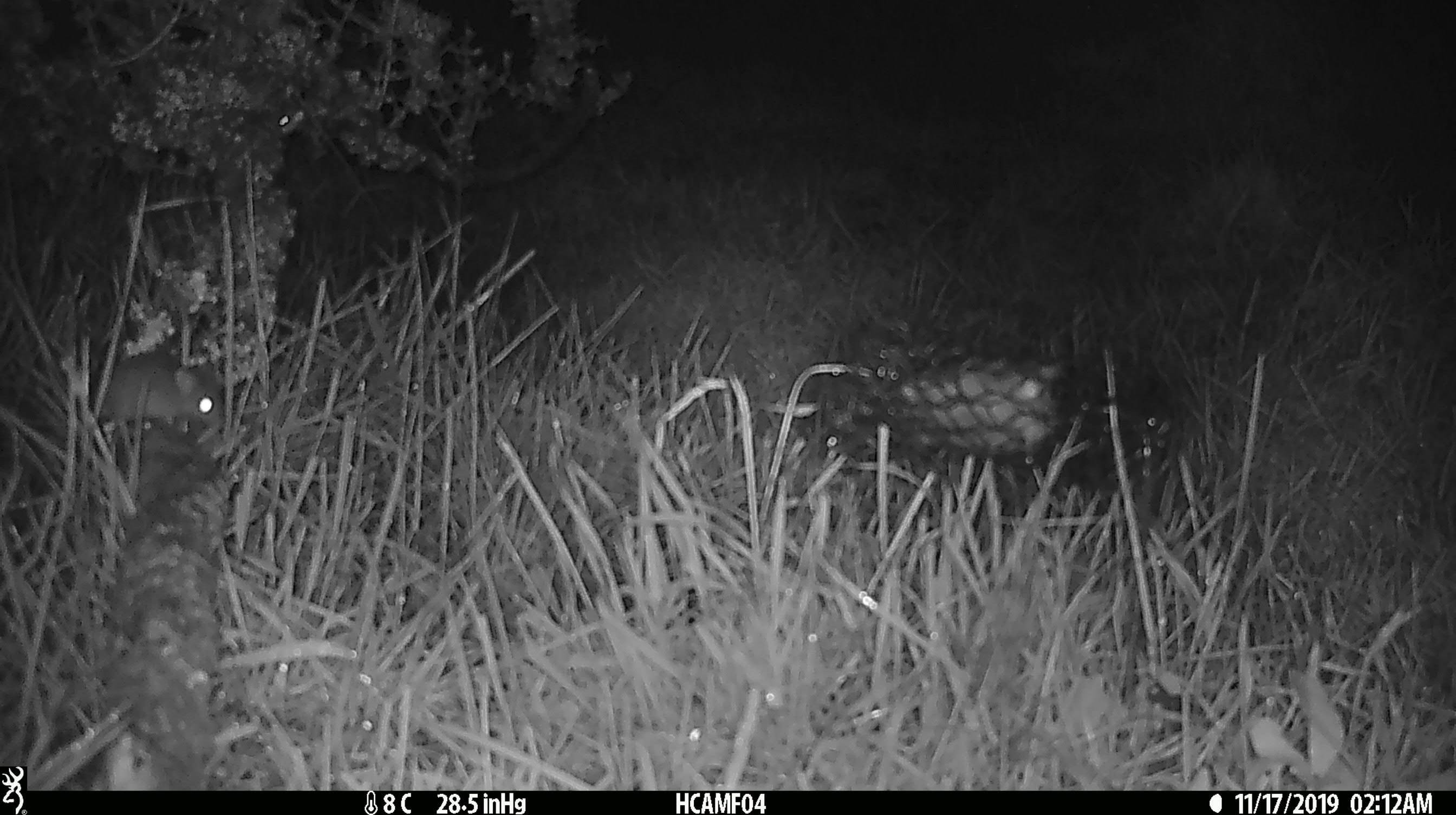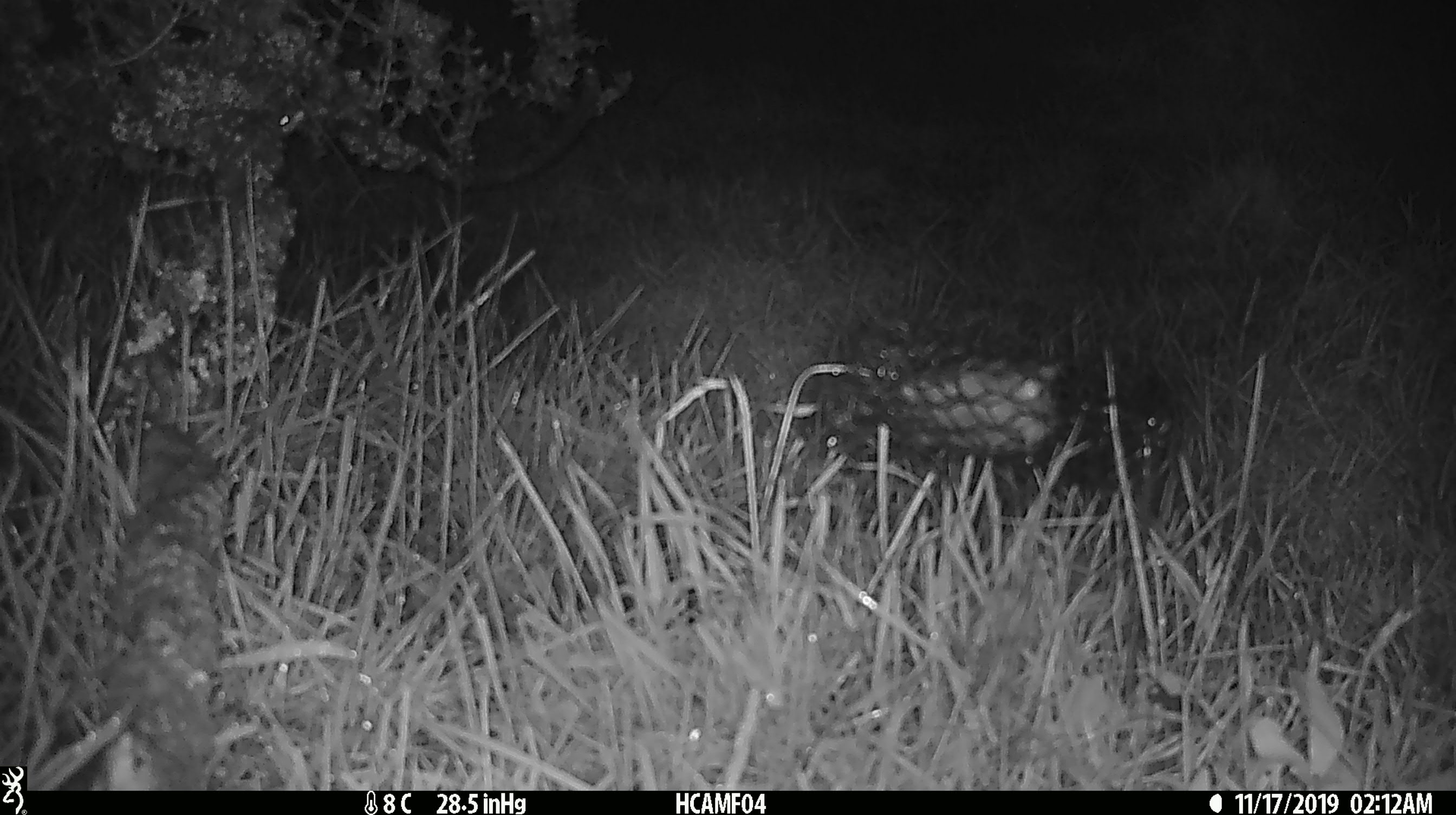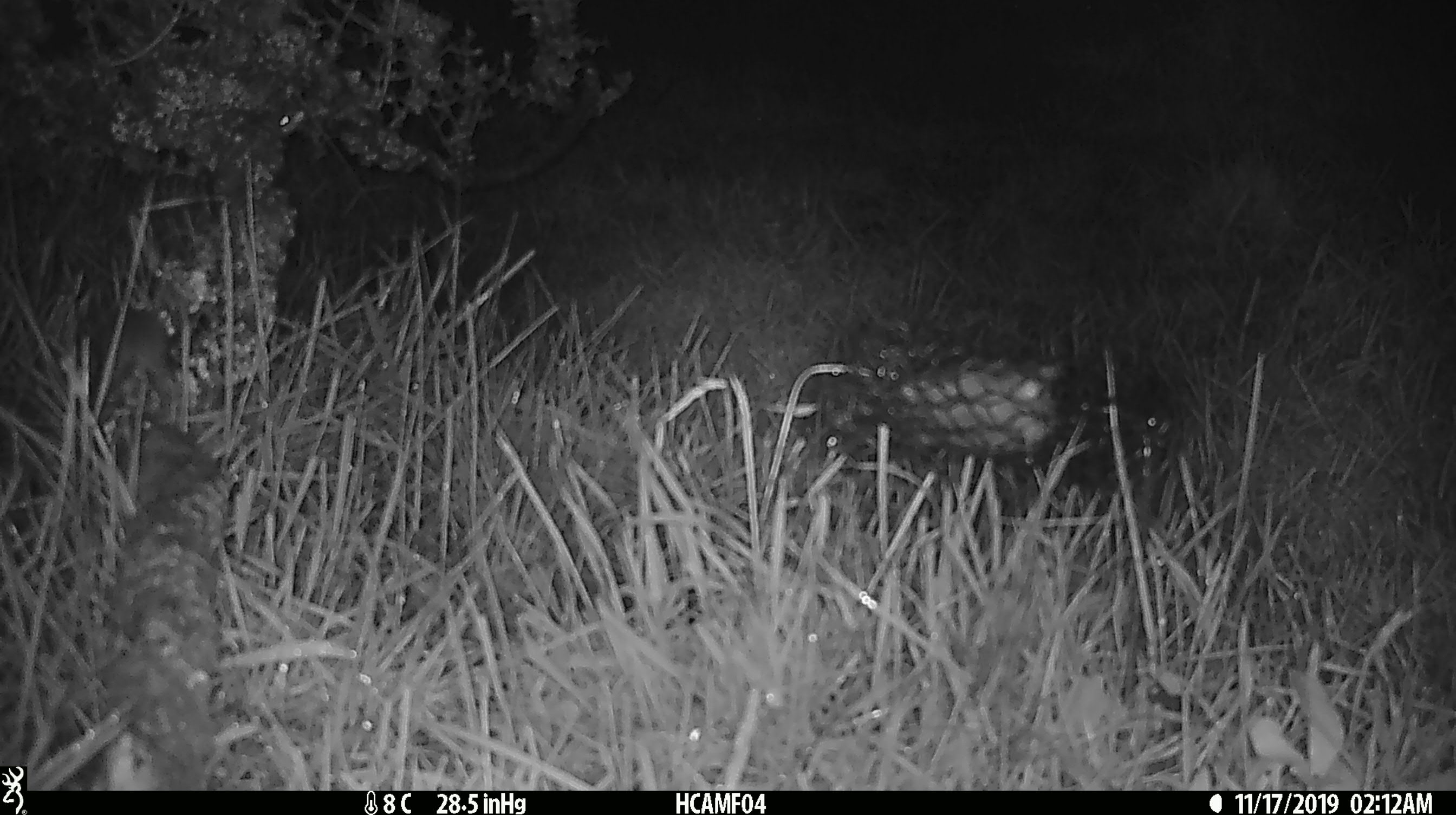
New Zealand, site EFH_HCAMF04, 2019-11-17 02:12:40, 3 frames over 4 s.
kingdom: Animalia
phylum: Chordata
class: Mammalia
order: Rodentia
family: Muridae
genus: Mus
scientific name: Mus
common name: mouse